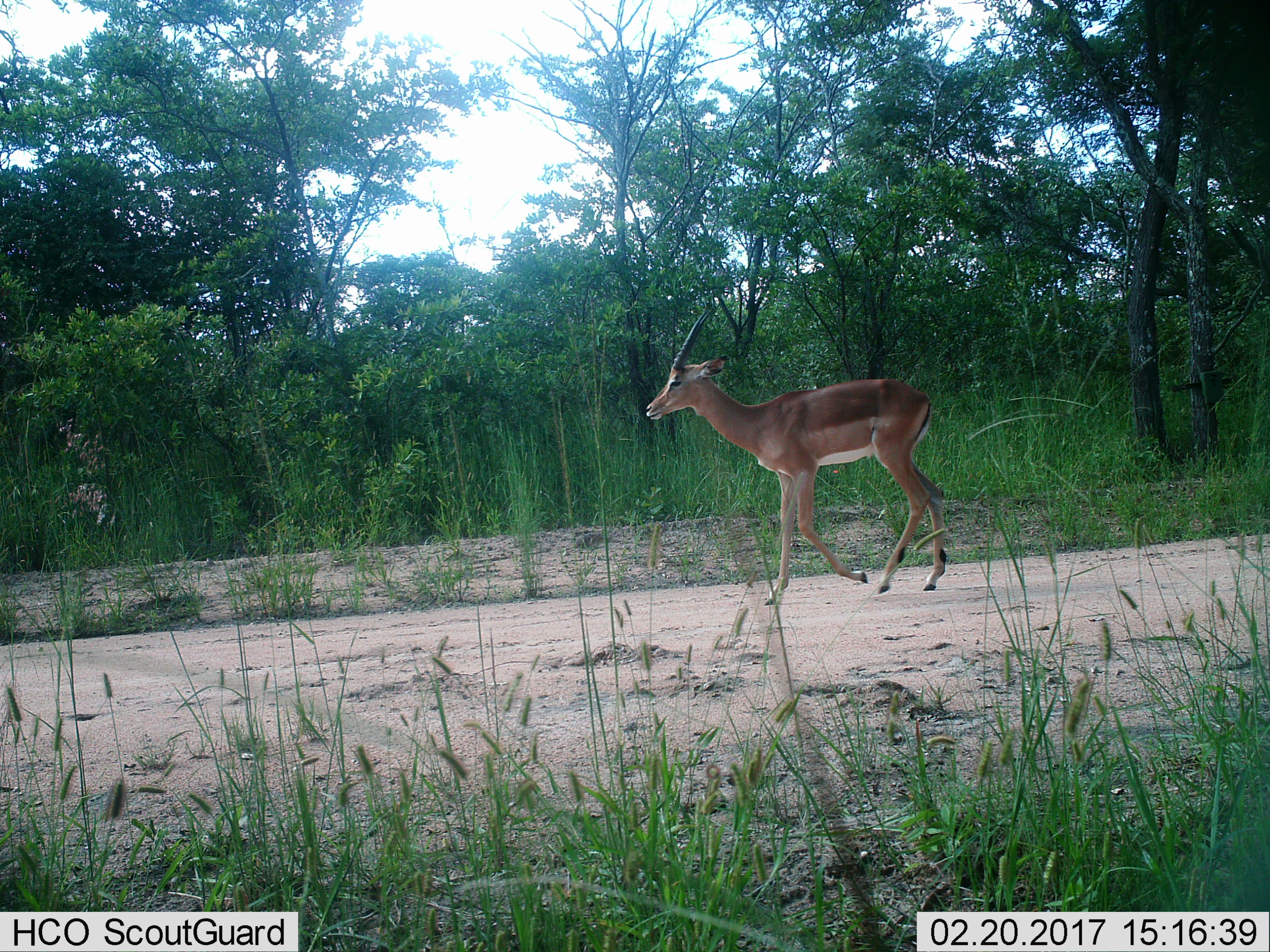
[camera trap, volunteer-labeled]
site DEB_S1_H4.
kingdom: Animalia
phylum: Chordata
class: Mammalia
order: Artiodactyla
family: Bovidae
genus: Aepyceros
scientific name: Aepyceros melampus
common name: impala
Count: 1.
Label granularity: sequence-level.